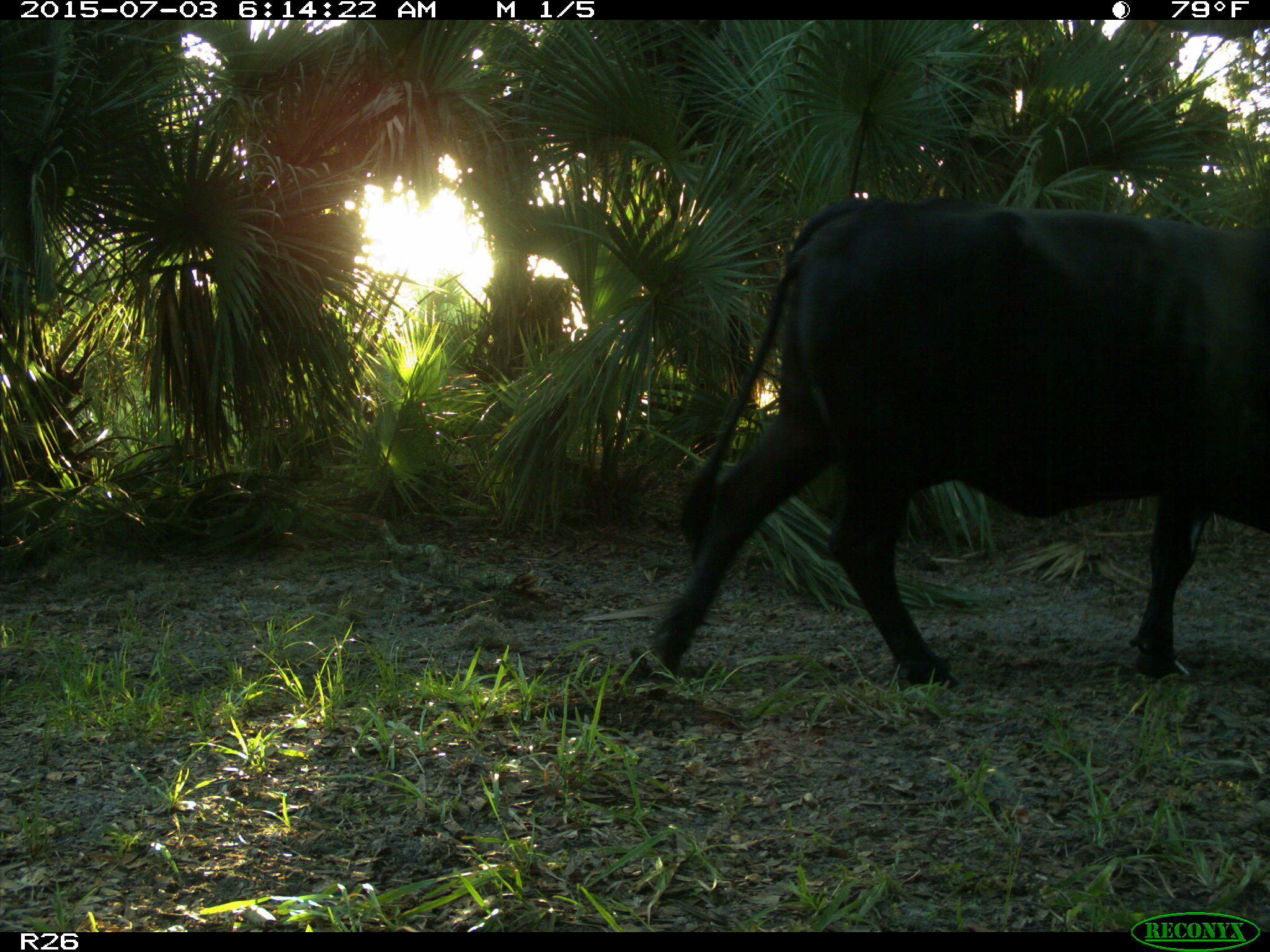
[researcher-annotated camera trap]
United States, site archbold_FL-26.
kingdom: Animalia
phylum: Chordata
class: Mammalia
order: Artiodactyla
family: Bovidae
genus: Bos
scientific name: Bos taurus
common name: domestic cow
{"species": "Bos taurus (domestic cow)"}